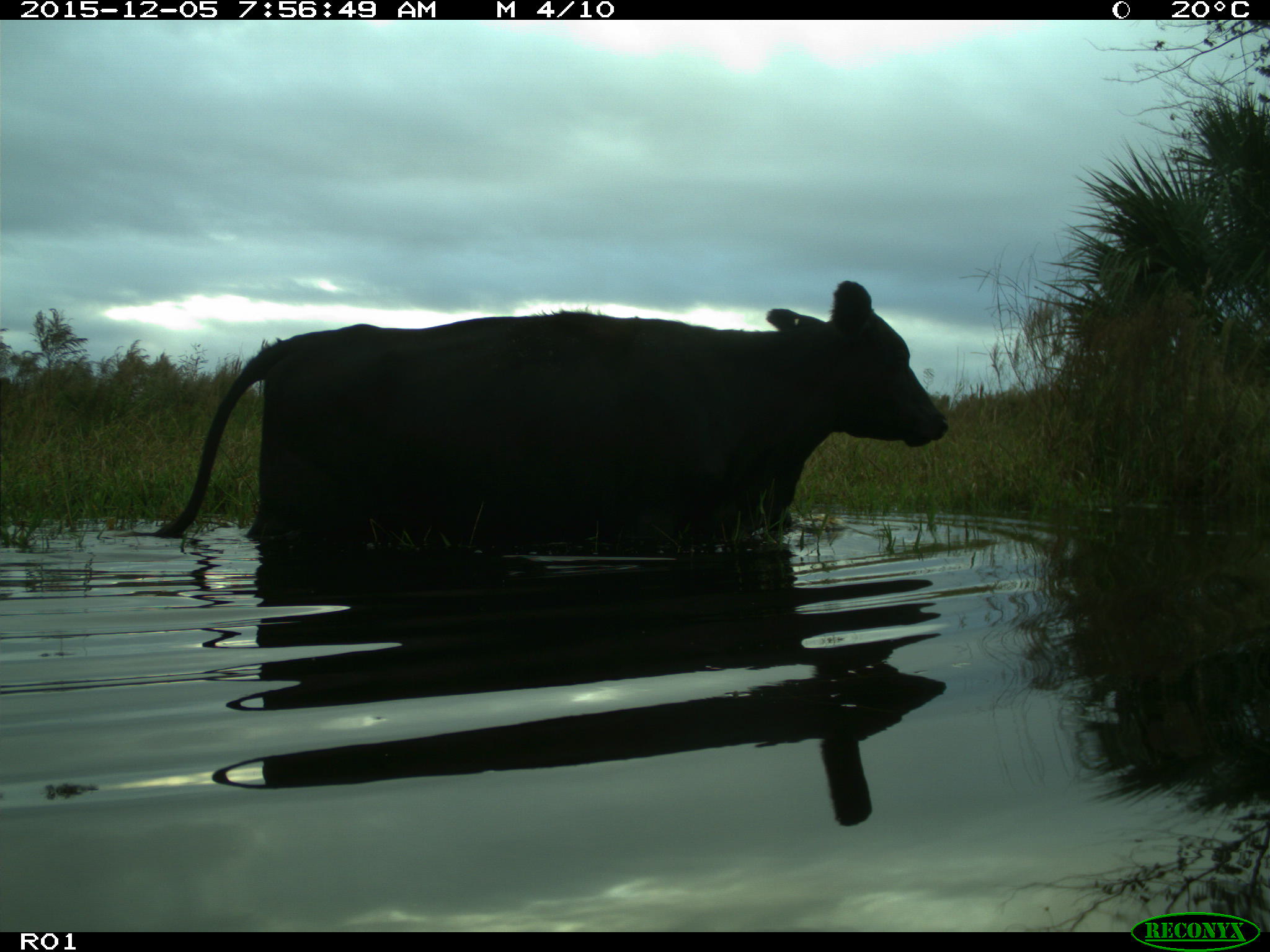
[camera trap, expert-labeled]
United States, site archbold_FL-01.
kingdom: Animalia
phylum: Chordata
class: Mammalia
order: Artiodactyla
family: Bovidae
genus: Bos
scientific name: Bos taurus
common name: domestic cow